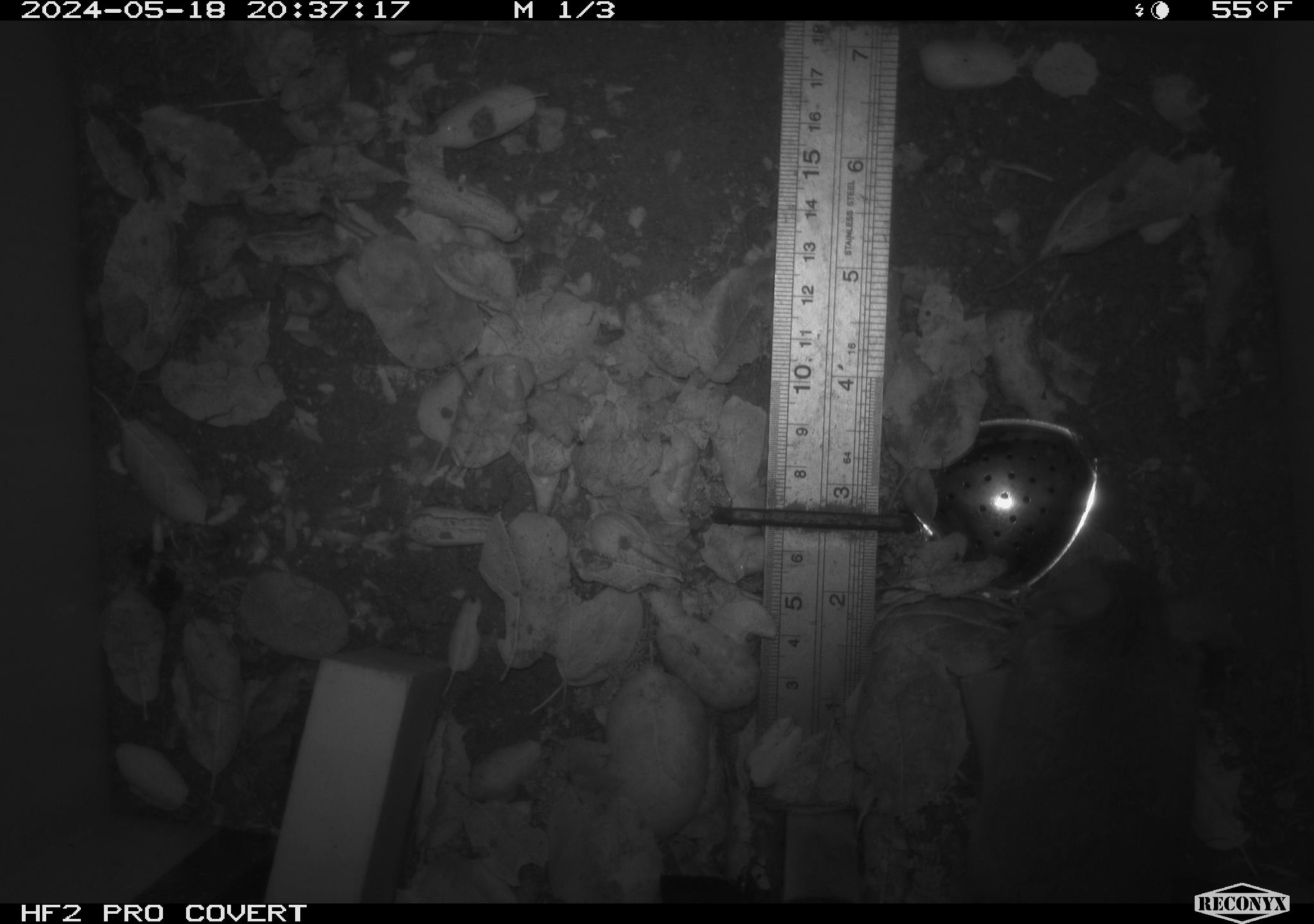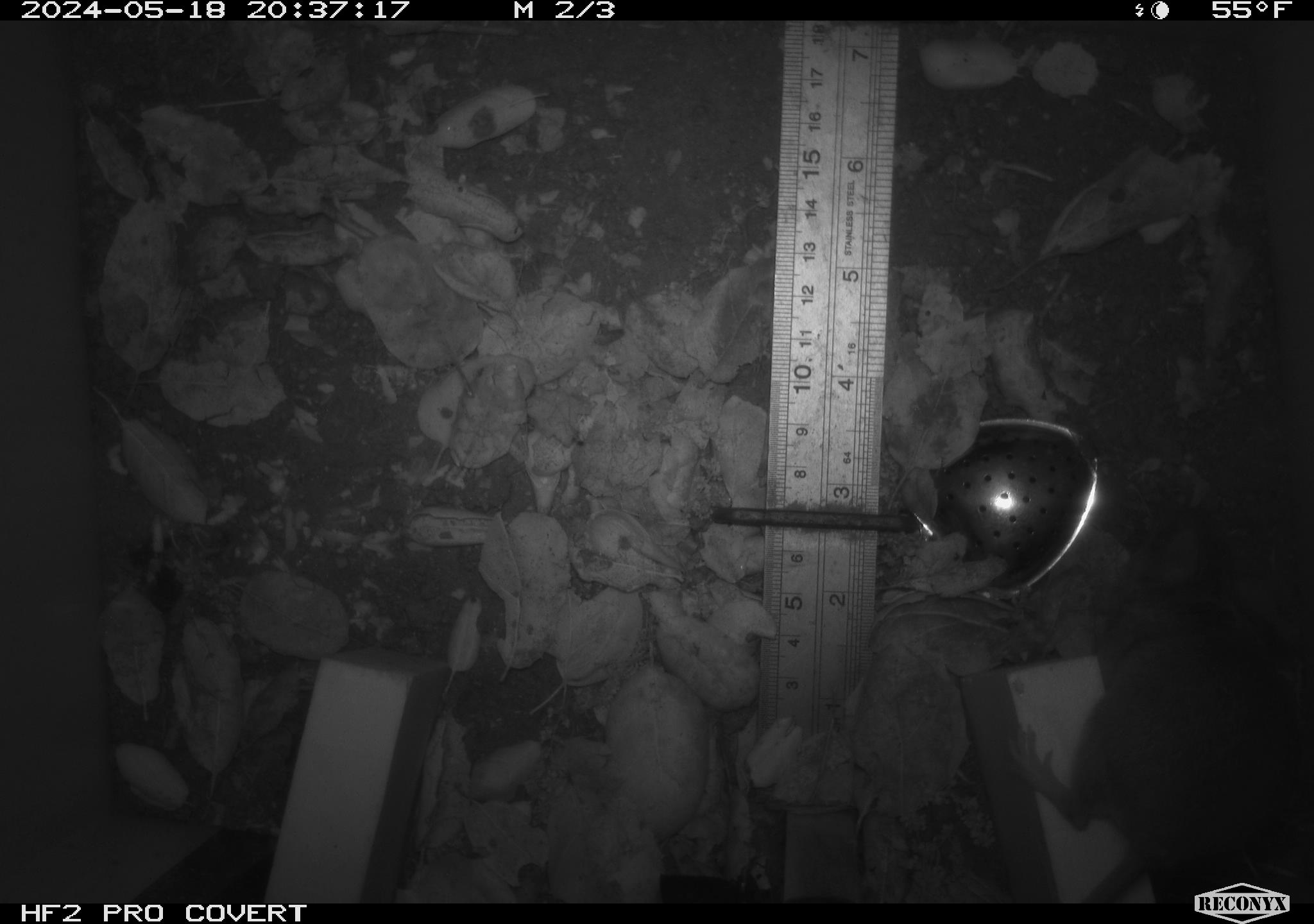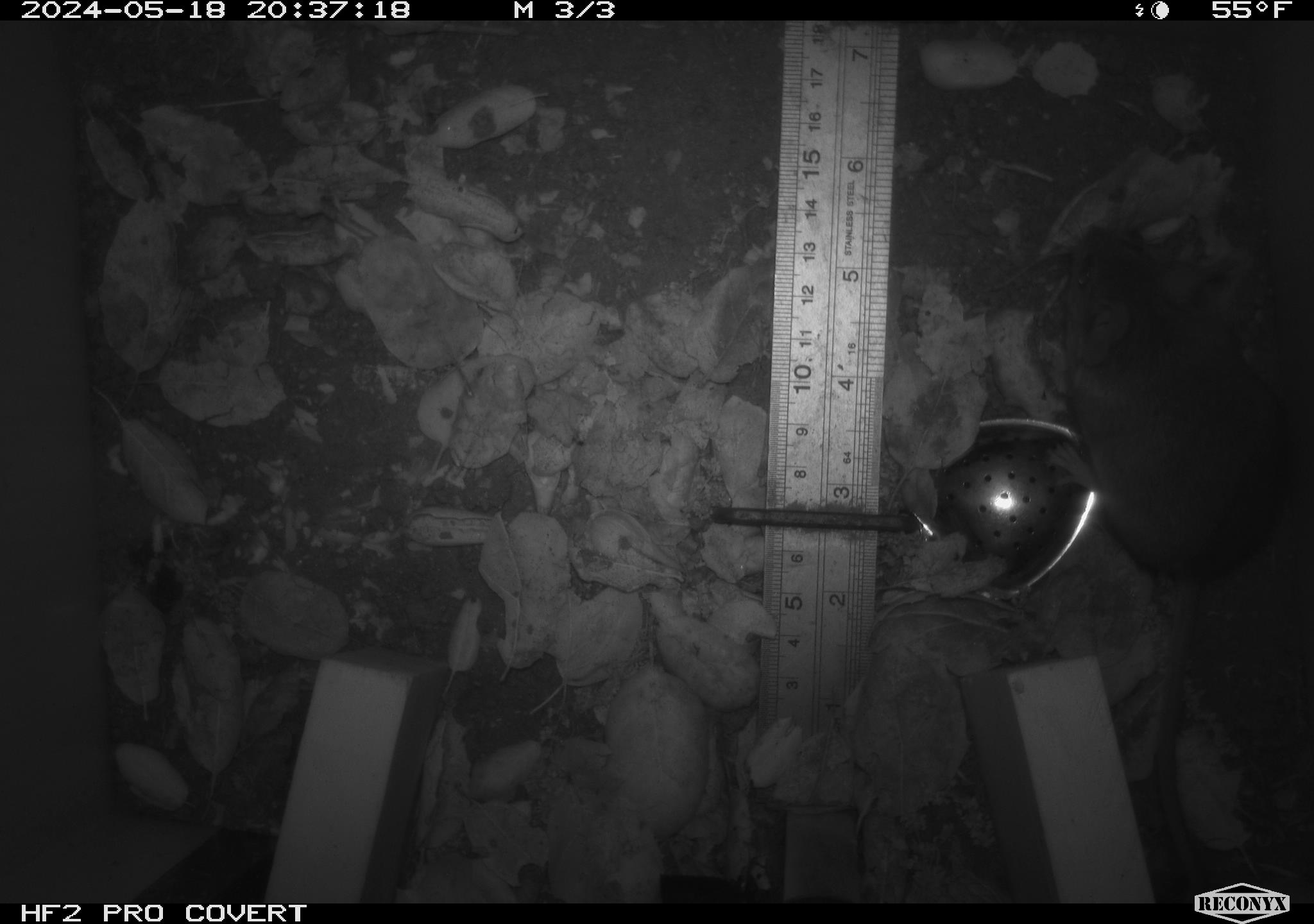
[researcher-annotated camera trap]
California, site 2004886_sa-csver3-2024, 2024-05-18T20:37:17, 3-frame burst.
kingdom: Animalia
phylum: Chordata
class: Mammalia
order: Rodentia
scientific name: Rodentia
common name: rodent